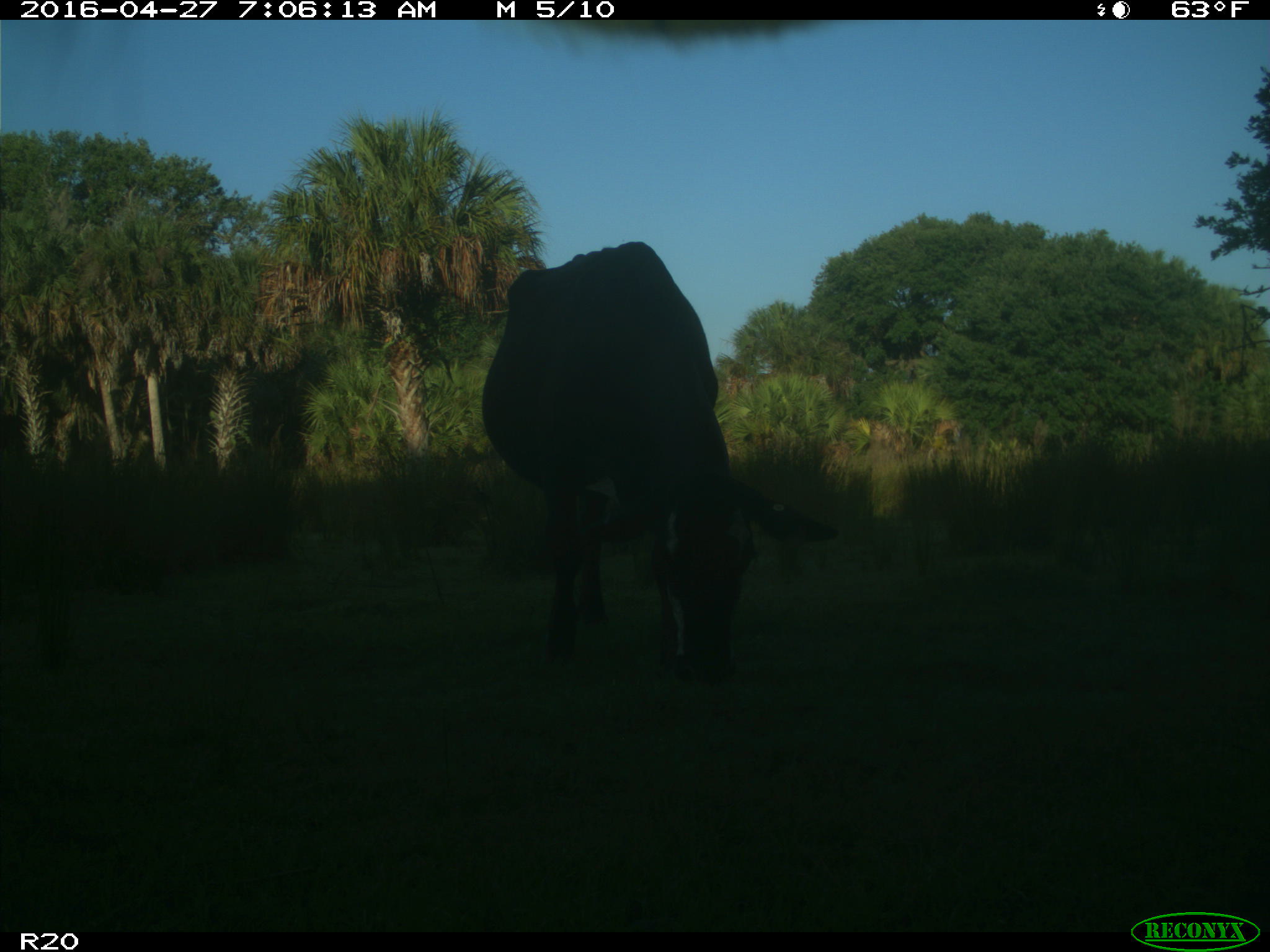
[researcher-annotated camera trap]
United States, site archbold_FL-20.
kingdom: Animalia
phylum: Chordata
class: Mammalia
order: Artiodactyla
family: Bovidae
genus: Bos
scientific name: Bos taurus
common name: domestic cow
Bos taurus (domestic cow).